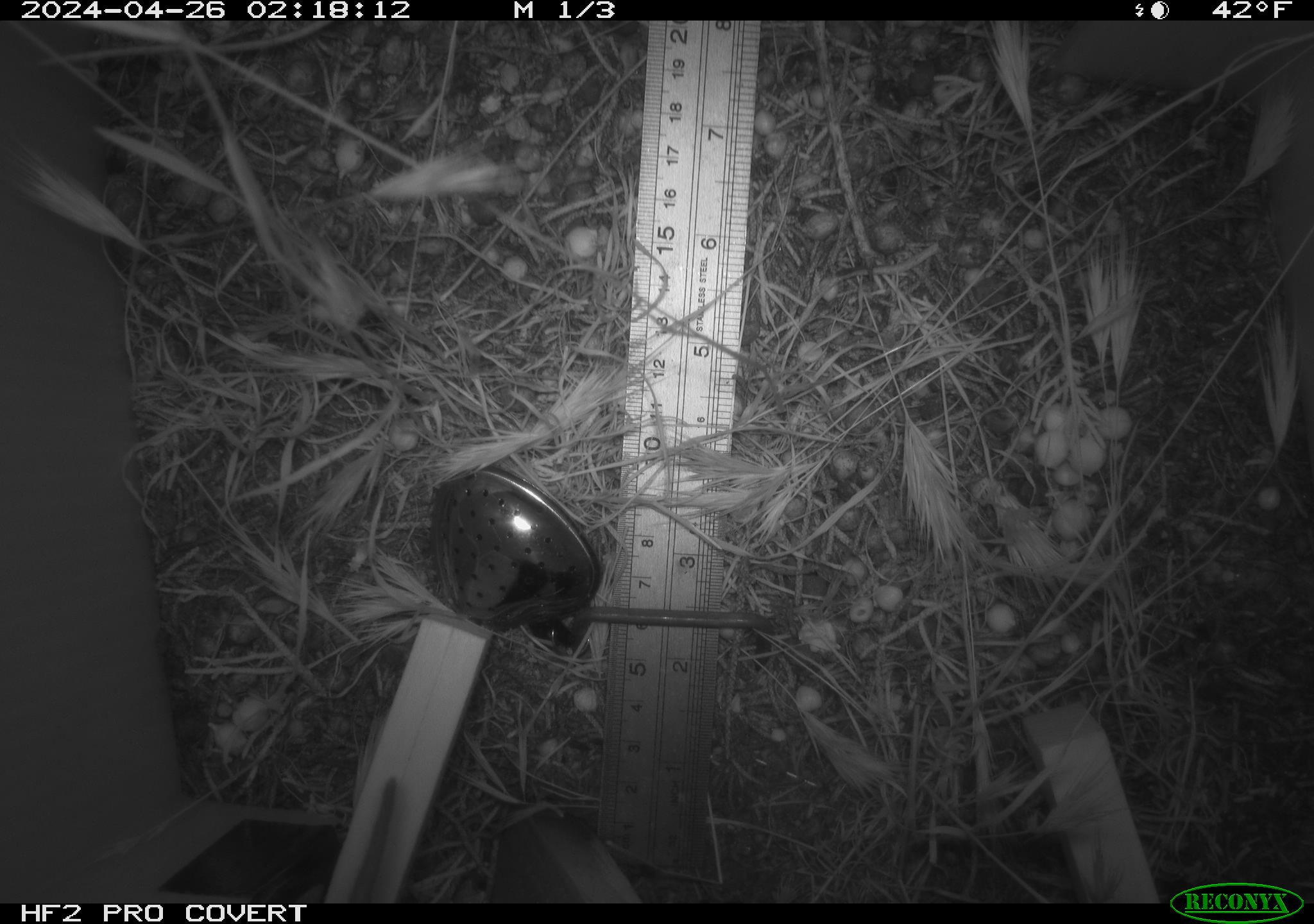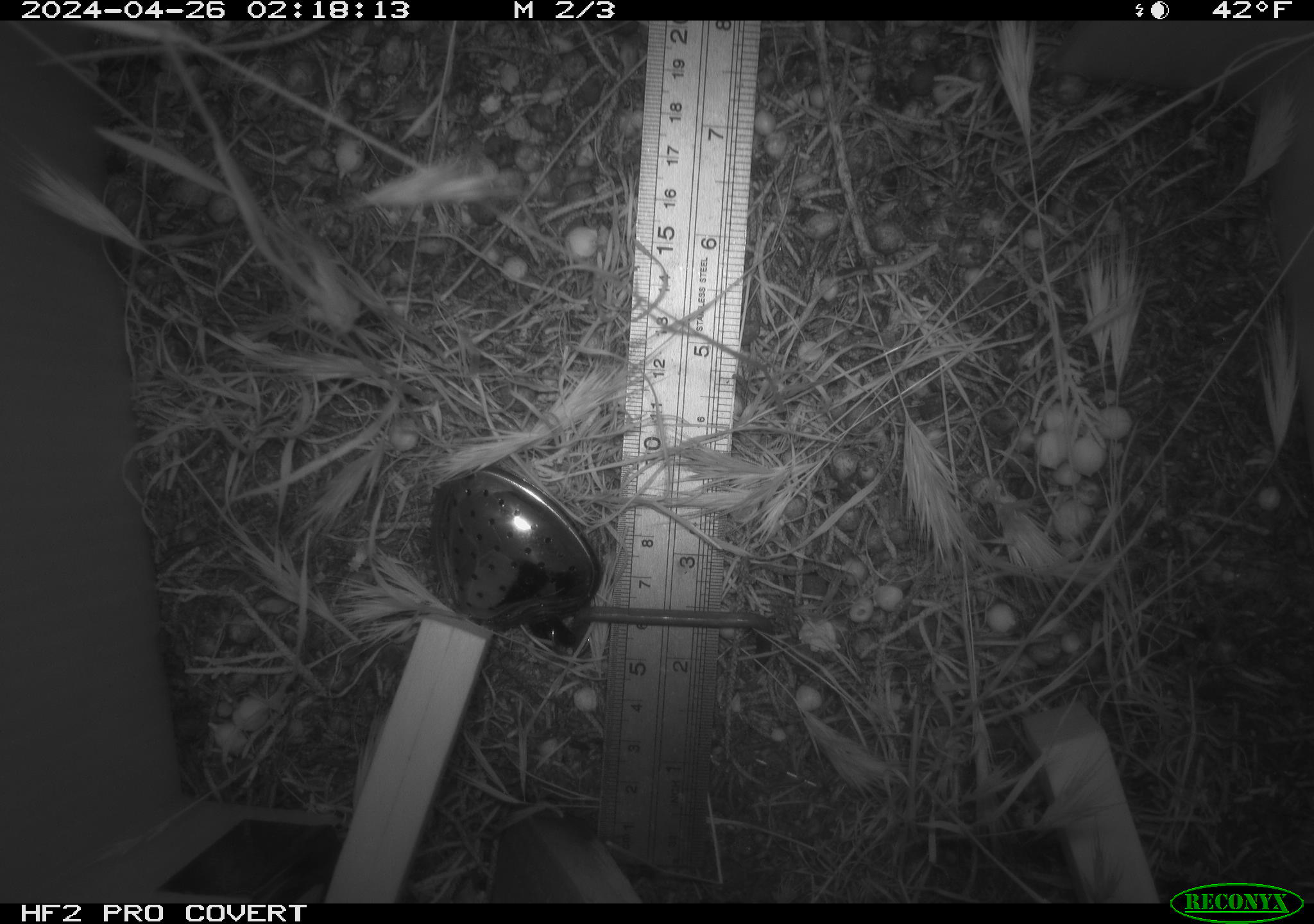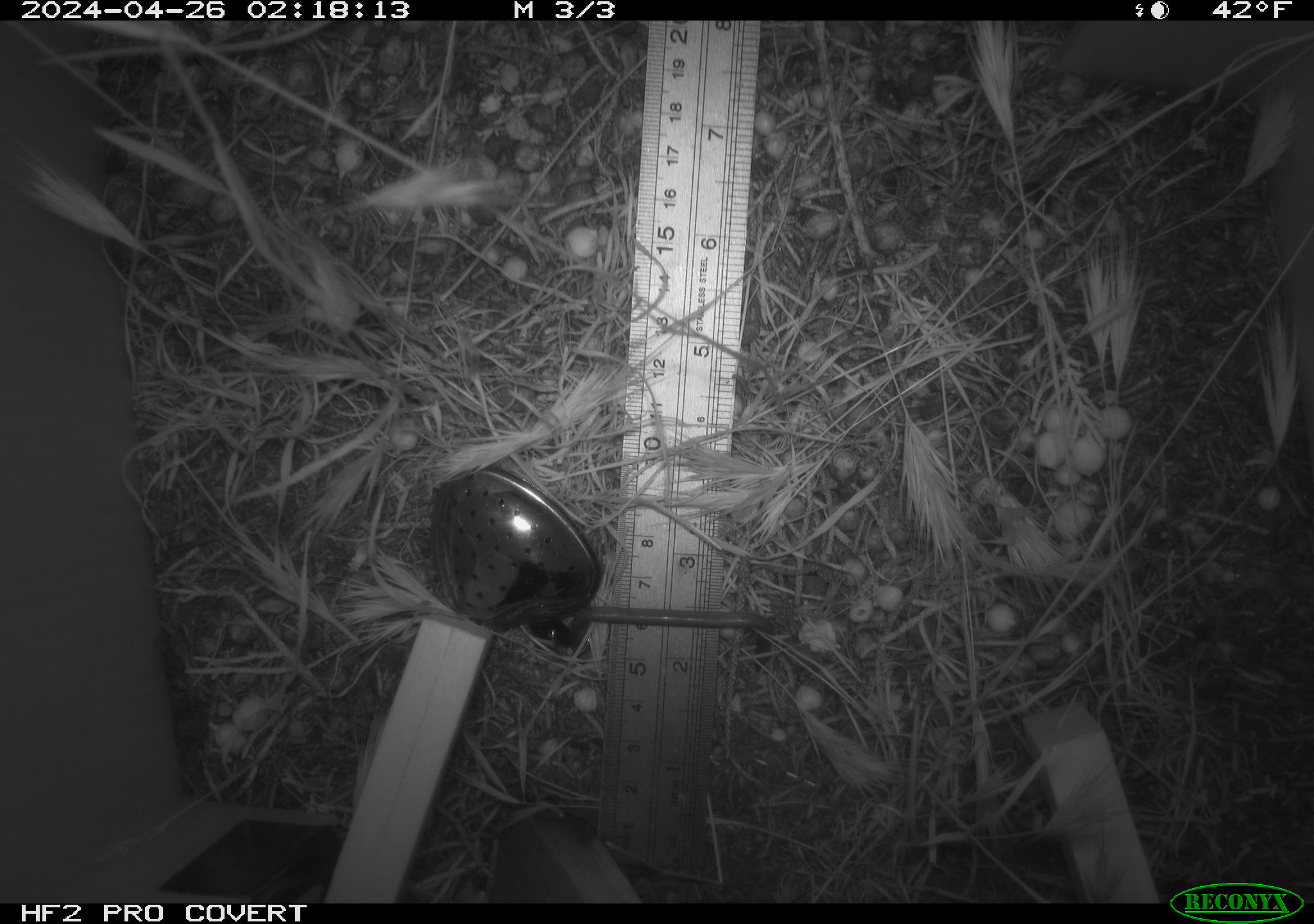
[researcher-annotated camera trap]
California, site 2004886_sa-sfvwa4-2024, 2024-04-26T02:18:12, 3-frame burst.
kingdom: Animalia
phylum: Chordata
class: Mammalia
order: Rodentia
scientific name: Rodentia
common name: mouse species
Mouse species (Rodentia).